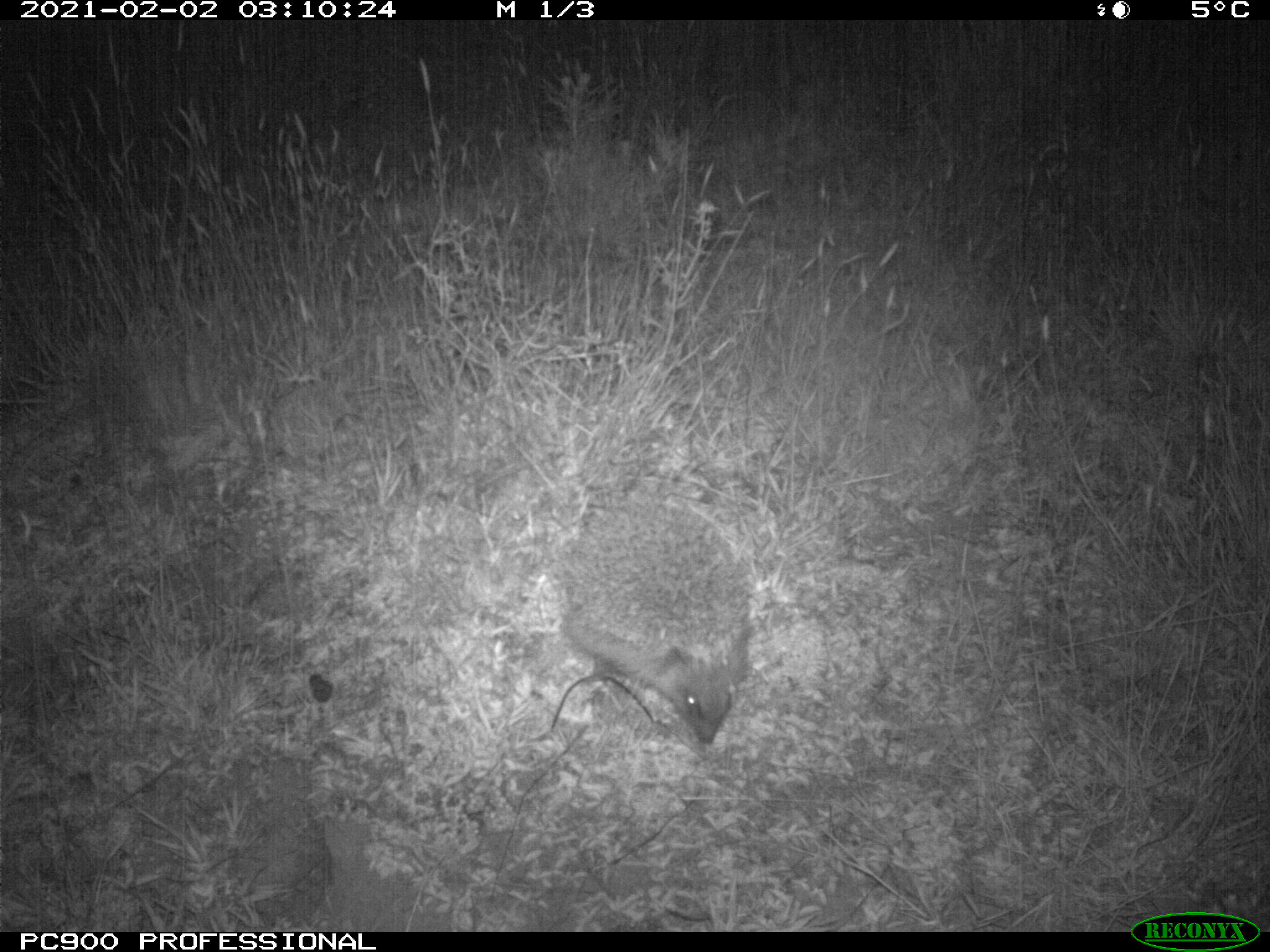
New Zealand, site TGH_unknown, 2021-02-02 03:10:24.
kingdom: Animalia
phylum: Chordata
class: Mammalia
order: Eulipotyphla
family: Erinaceidae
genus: Erinaceus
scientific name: Erinaceus europaeus europaeus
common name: european hedgehog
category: hedgehog